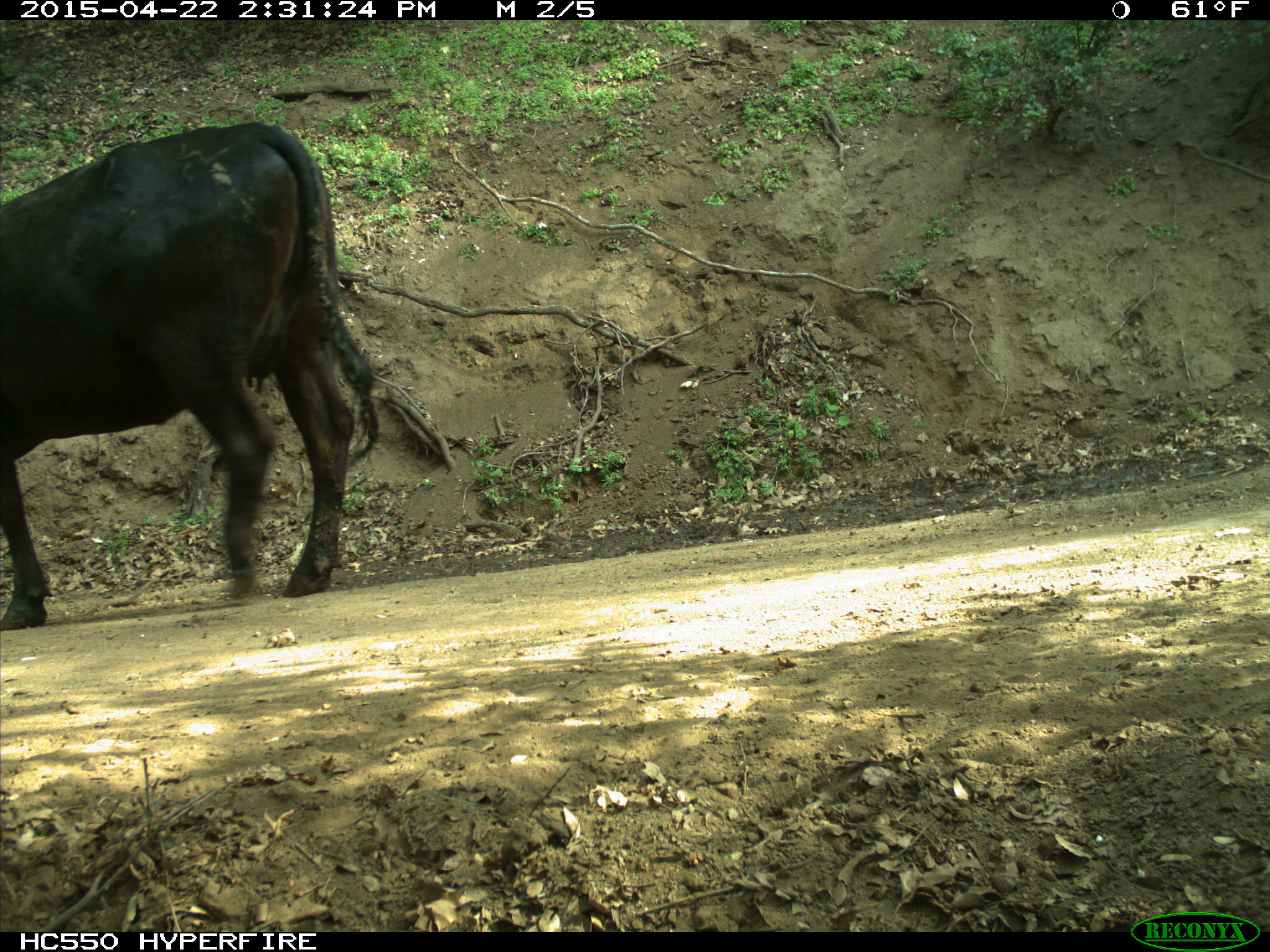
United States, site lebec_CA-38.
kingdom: Animalia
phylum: Chordata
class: Mammalia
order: Artiodactyla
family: Bovidae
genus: Bos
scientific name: Bos taurus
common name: domestic cow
Bos taurus (domestic cow).